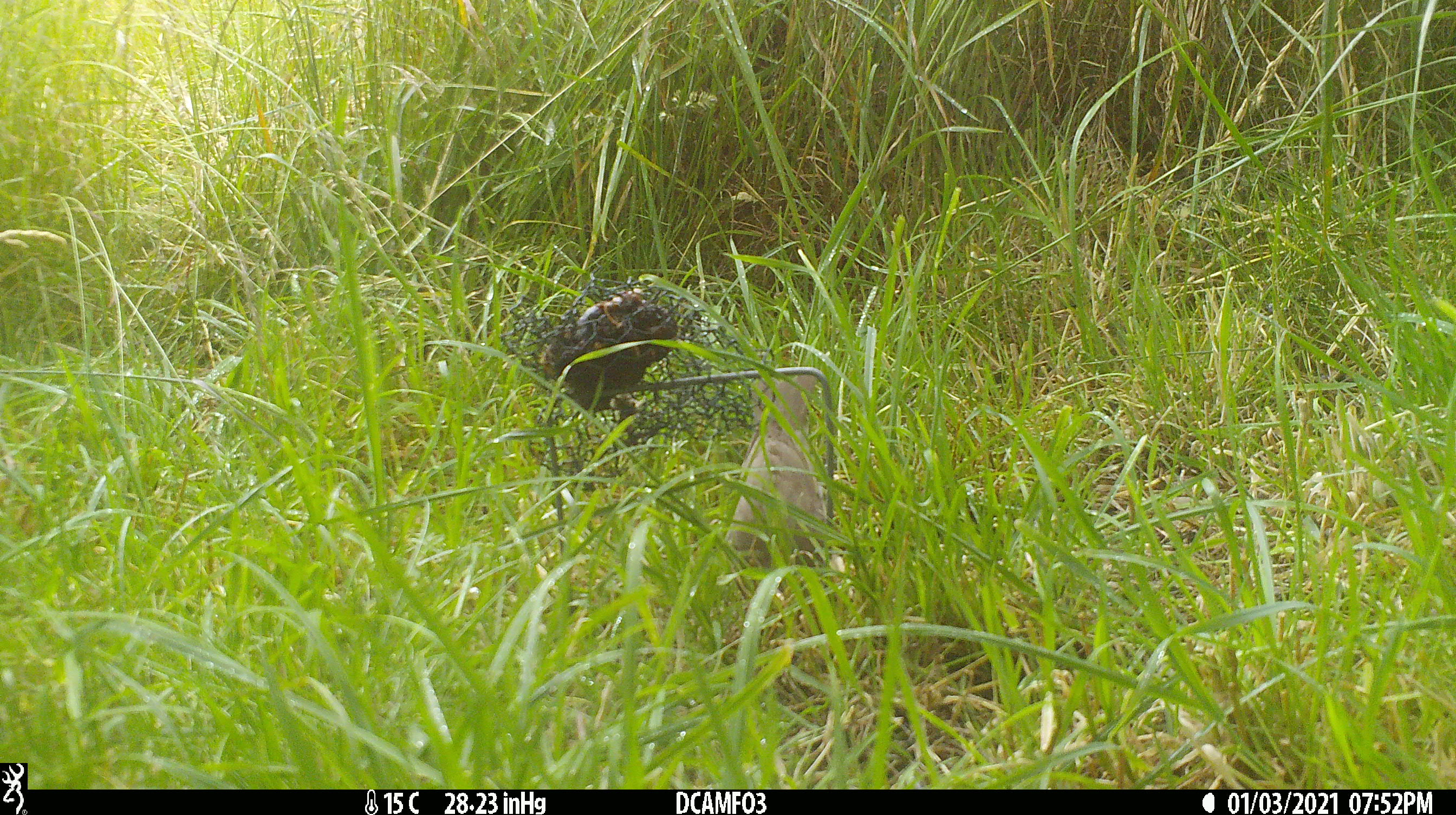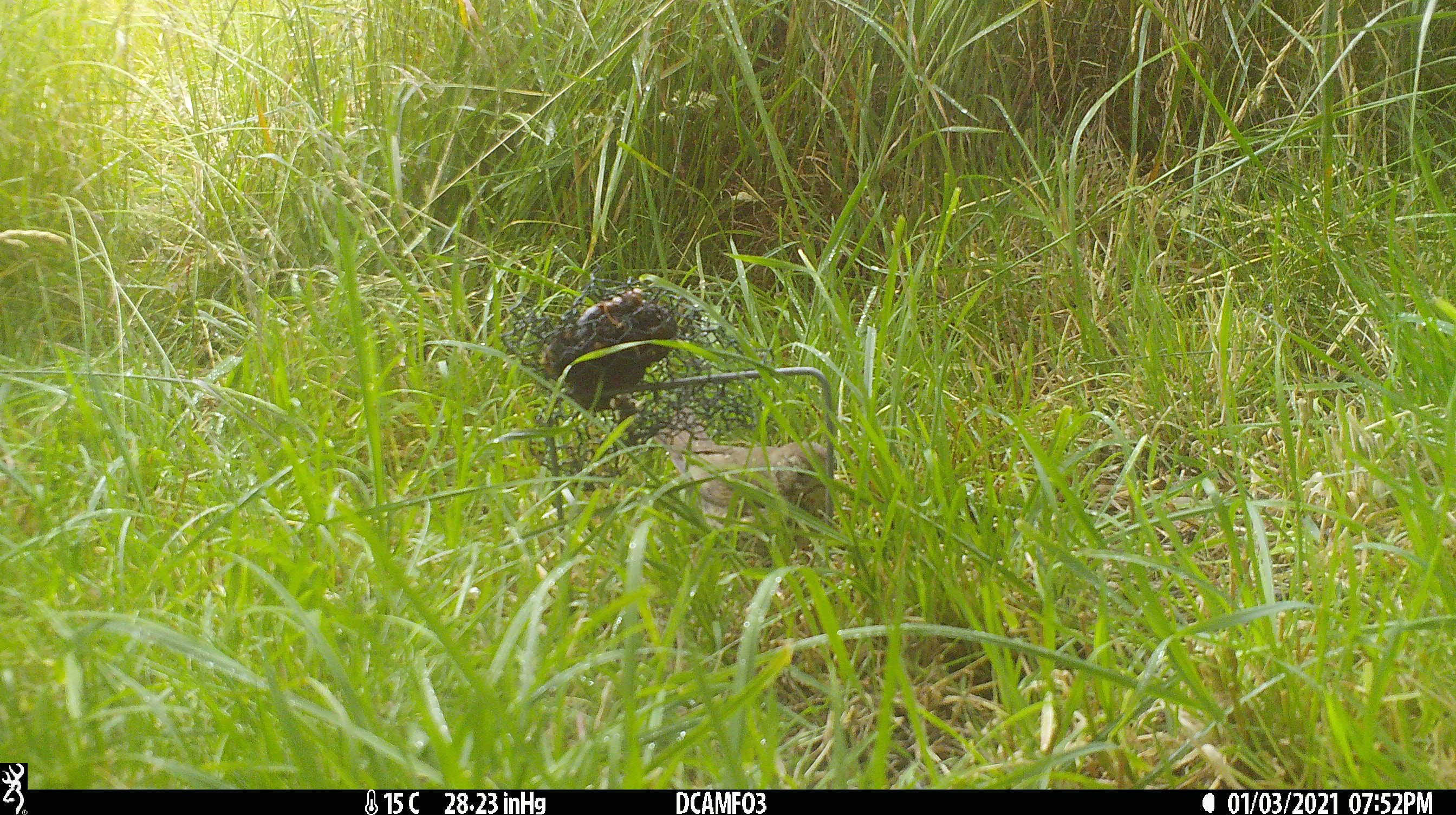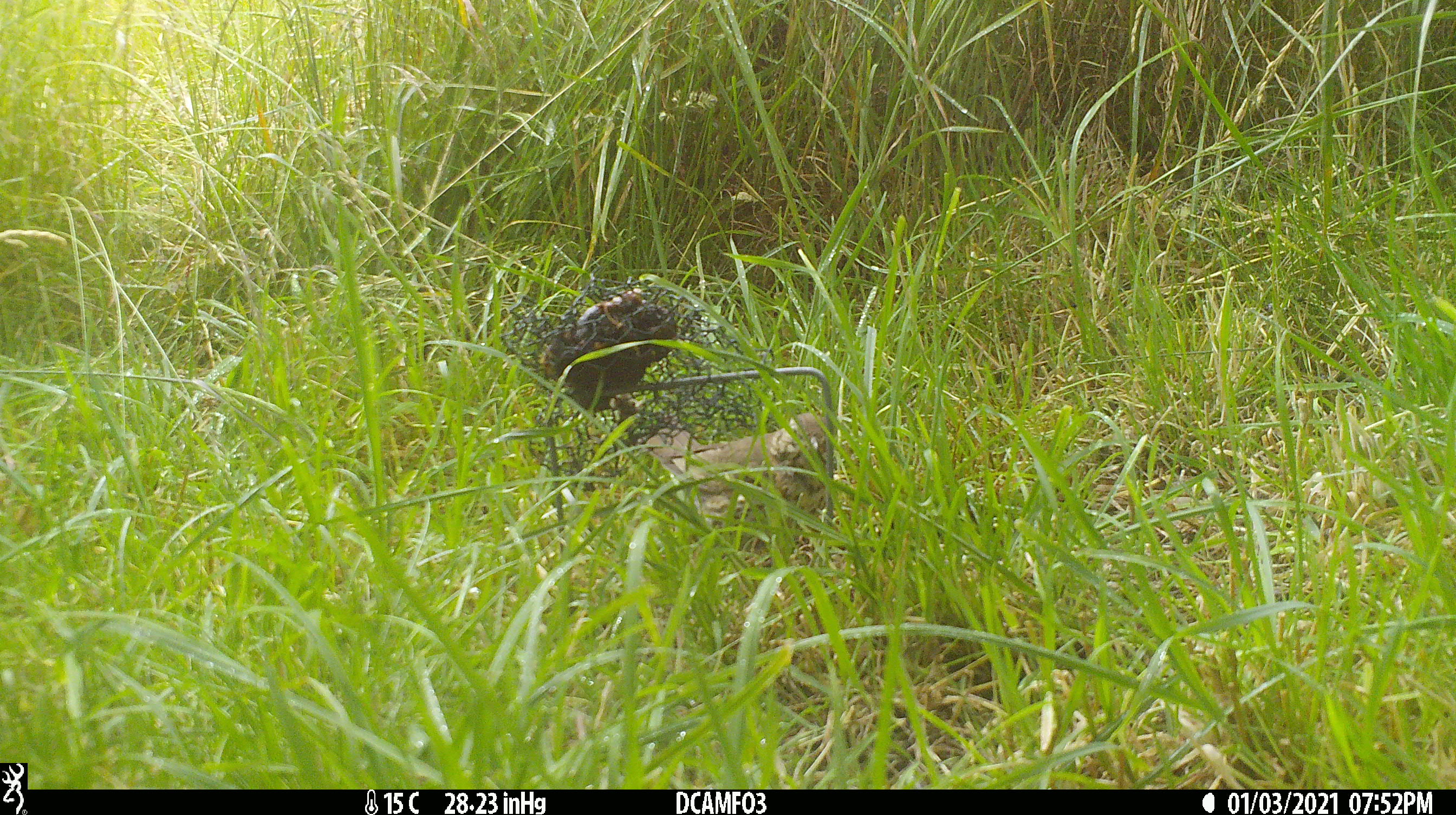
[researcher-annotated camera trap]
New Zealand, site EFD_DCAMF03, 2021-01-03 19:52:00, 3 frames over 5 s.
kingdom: Animalia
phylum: Chordata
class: Aves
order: Passeriformes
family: Turdidae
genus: Turdus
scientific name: Turdus philomelos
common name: song thrush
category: thrush